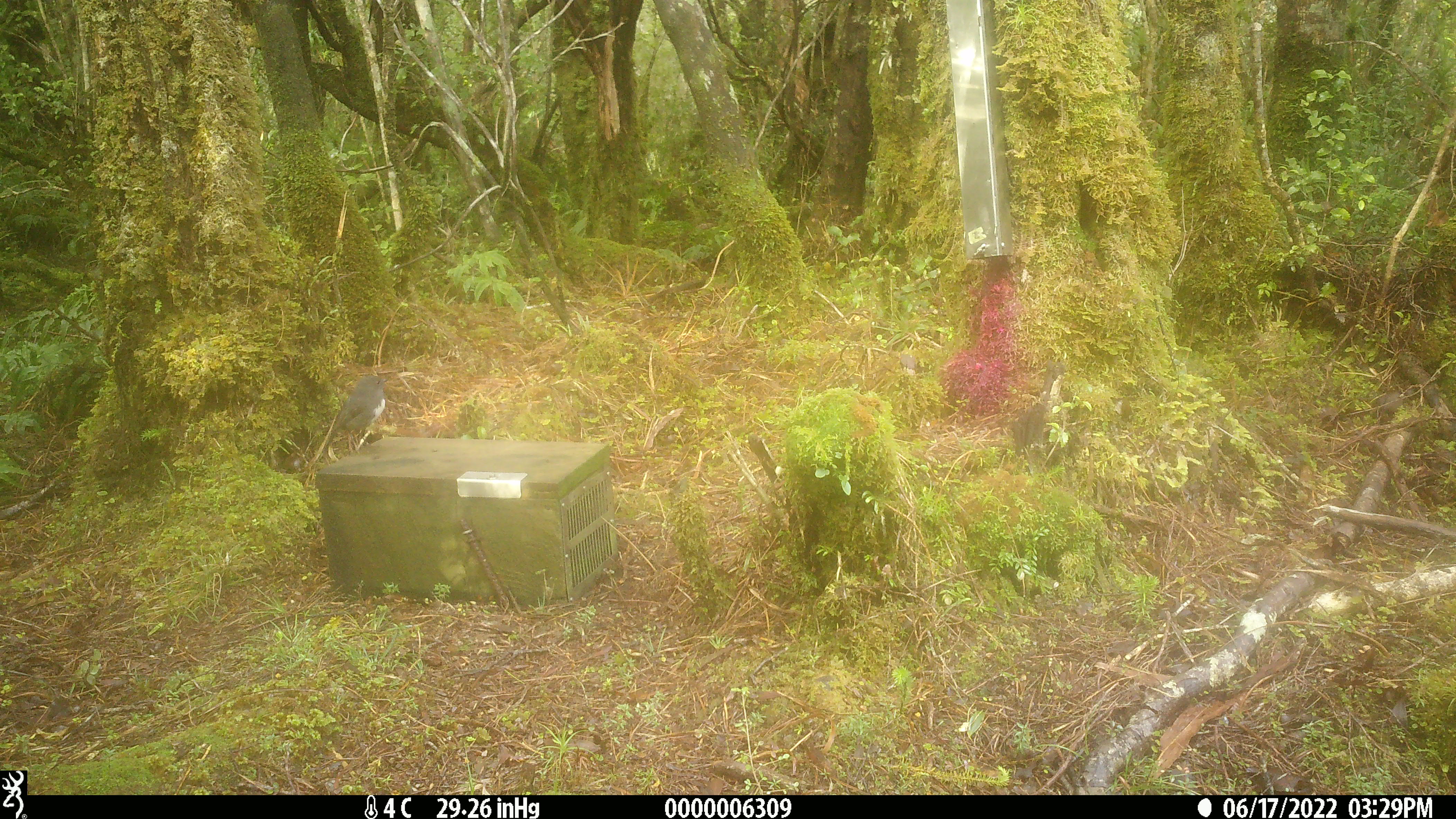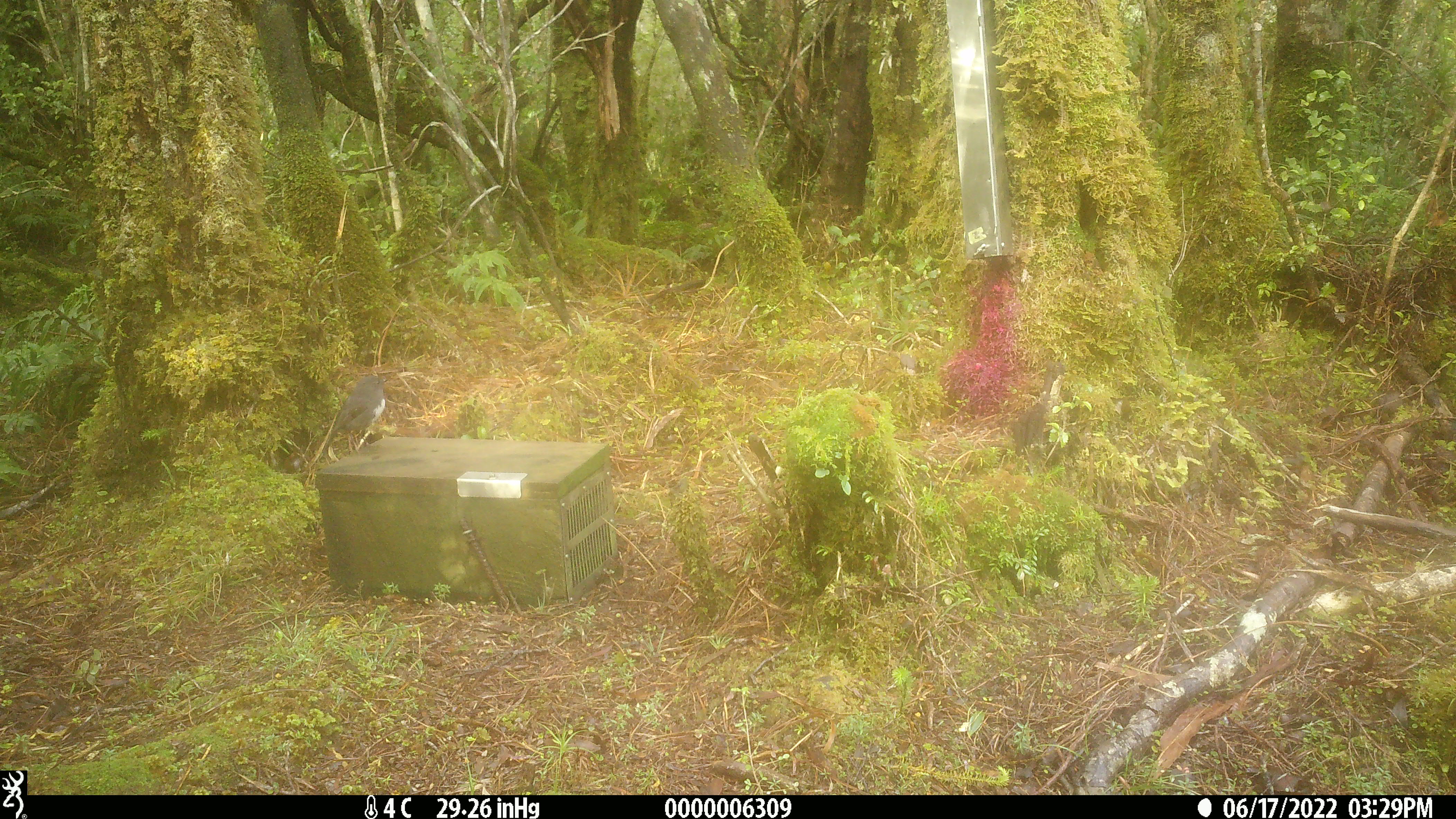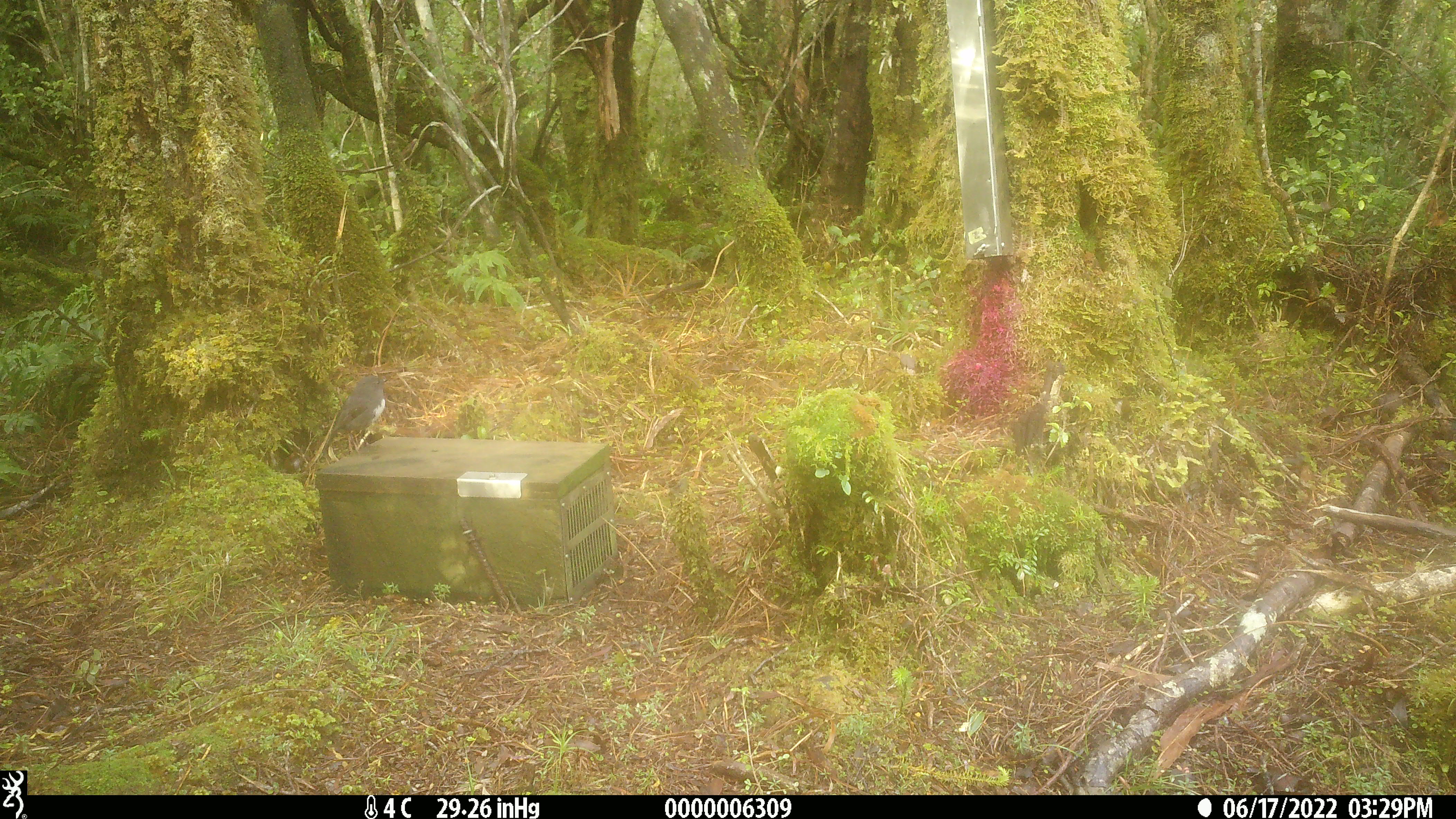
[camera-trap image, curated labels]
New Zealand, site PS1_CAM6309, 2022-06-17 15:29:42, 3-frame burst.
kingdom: Animalia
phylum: Chordata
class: Aves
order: Passeriformes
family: Petroicidae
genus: Petroica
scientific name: Petroica australis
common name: new zealand robin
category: robin